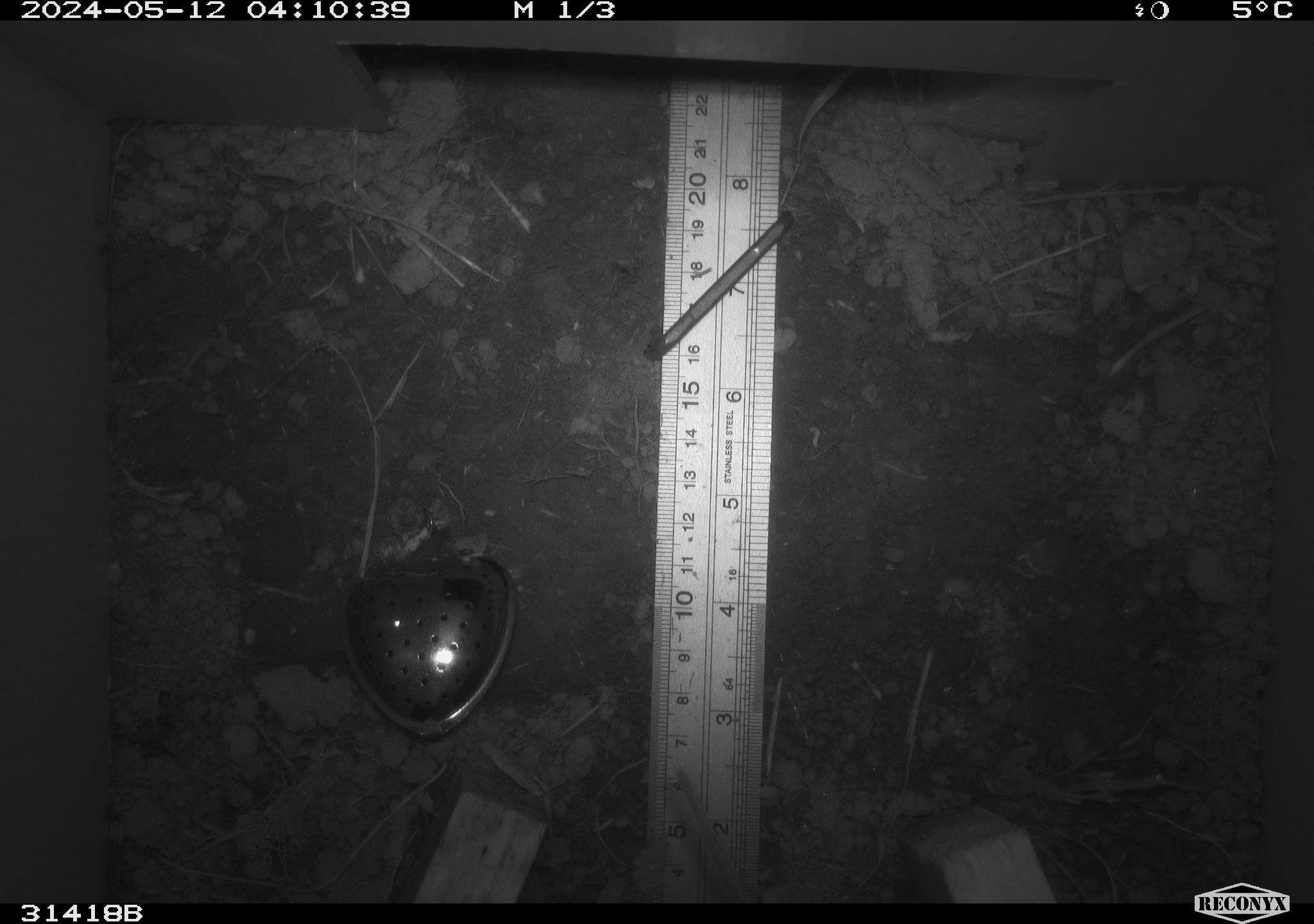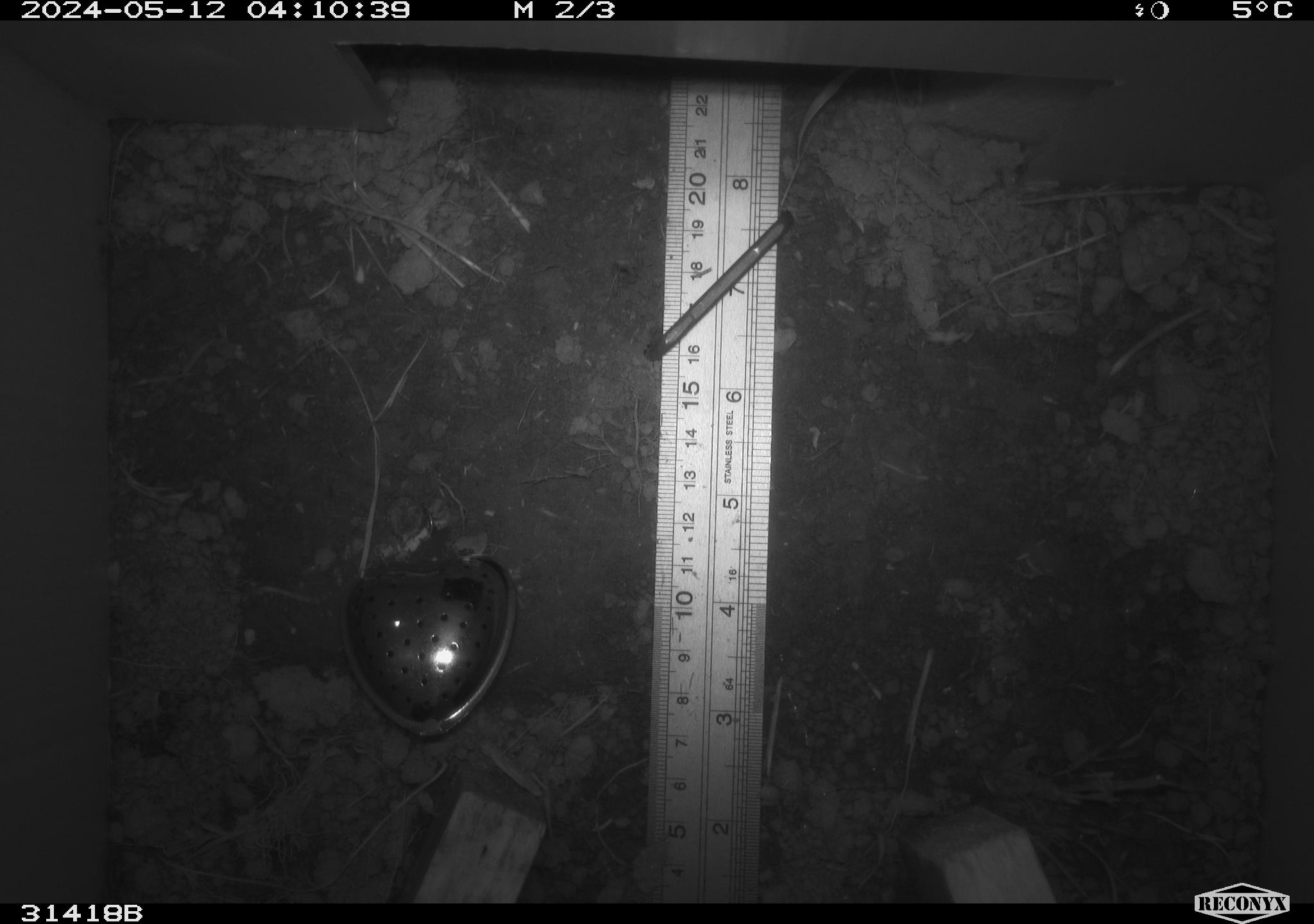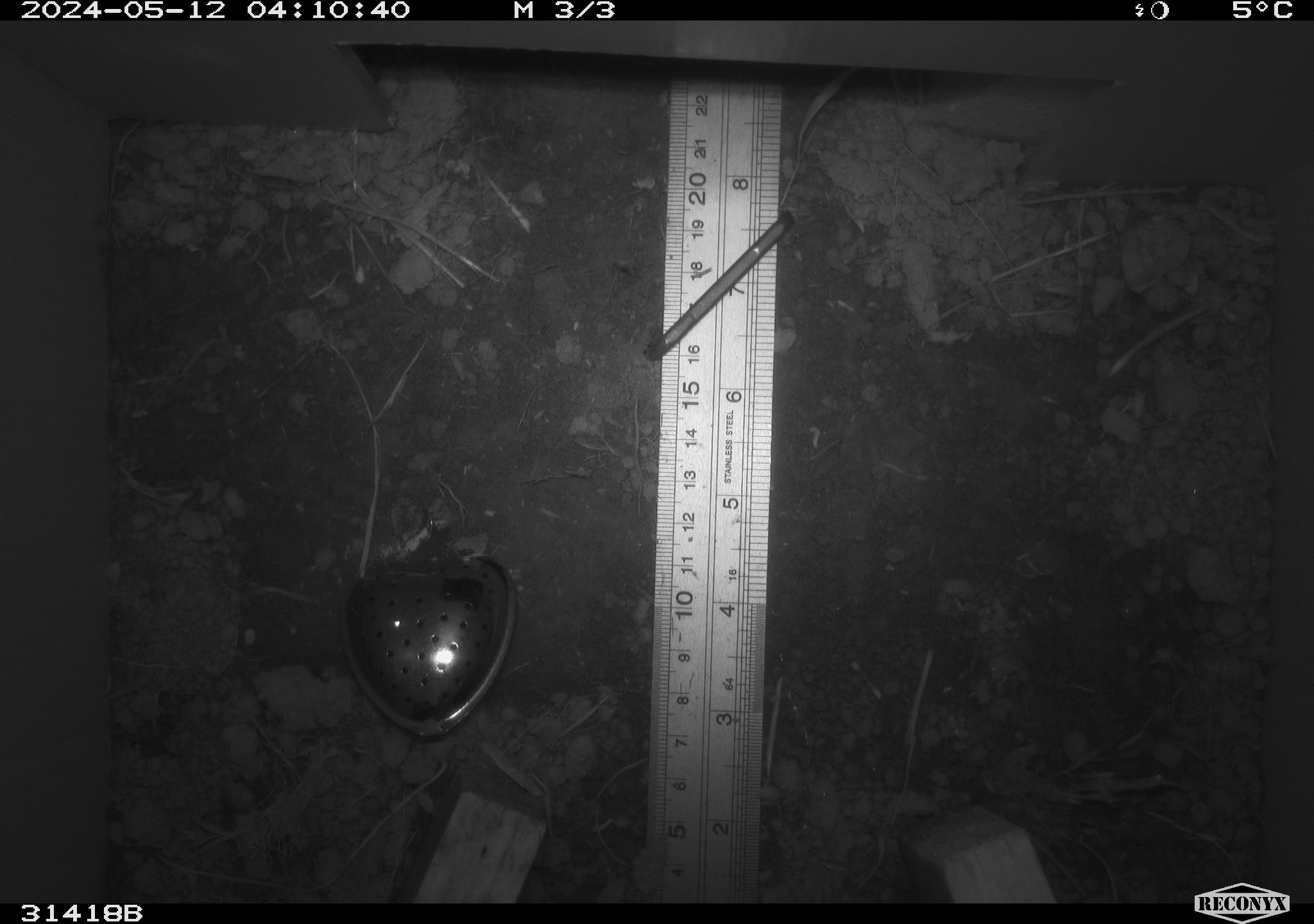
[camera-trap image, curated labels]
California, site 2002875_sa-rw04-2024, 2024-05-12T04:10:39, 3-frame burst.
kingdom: Animalia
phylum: Chordata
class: Mammalia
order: Rodentia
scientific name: Rodentia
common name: rodent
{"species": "rodent (Rodentia)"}